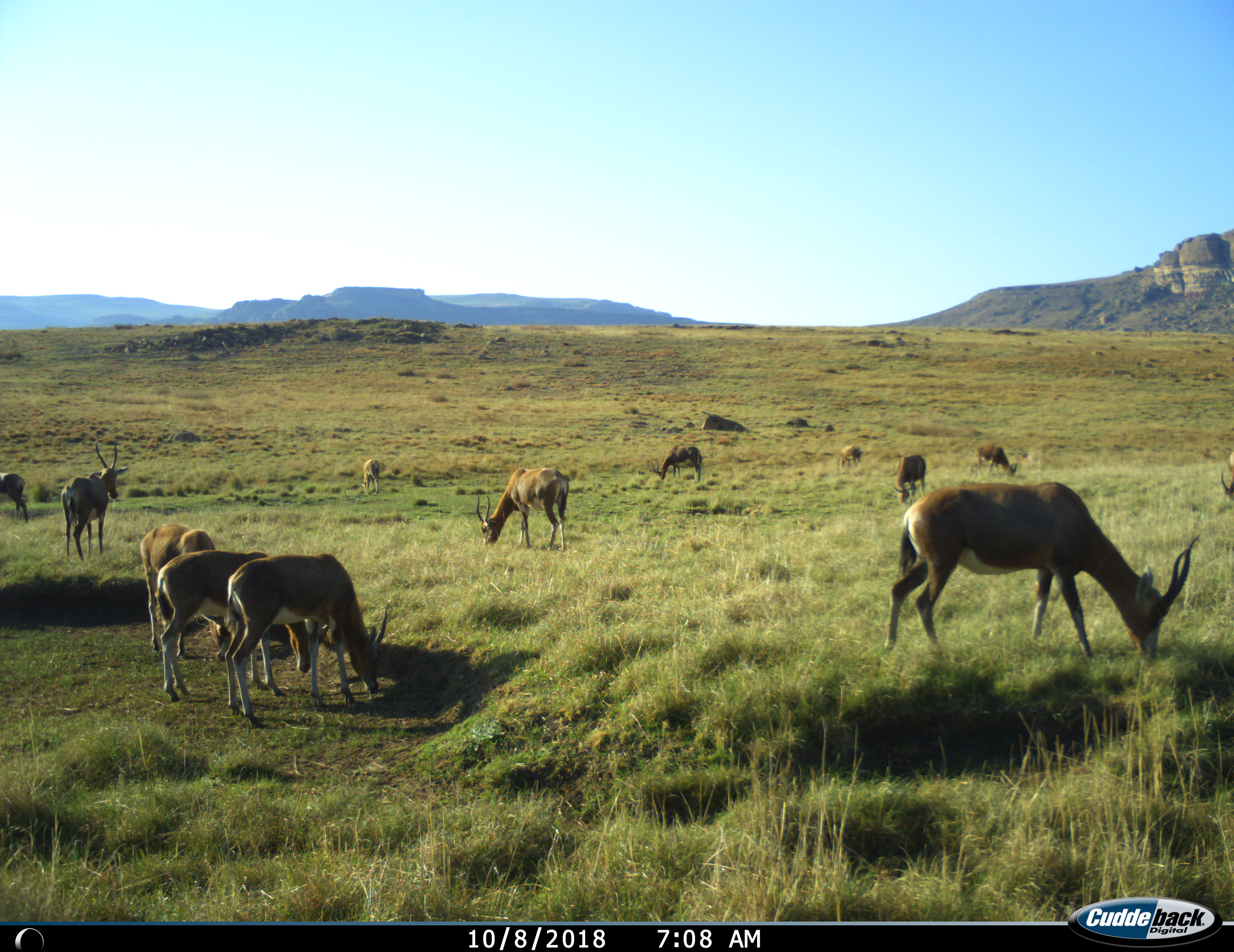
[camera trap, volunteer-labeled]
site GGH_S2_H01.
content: unidentified animal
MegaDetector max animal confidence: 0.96